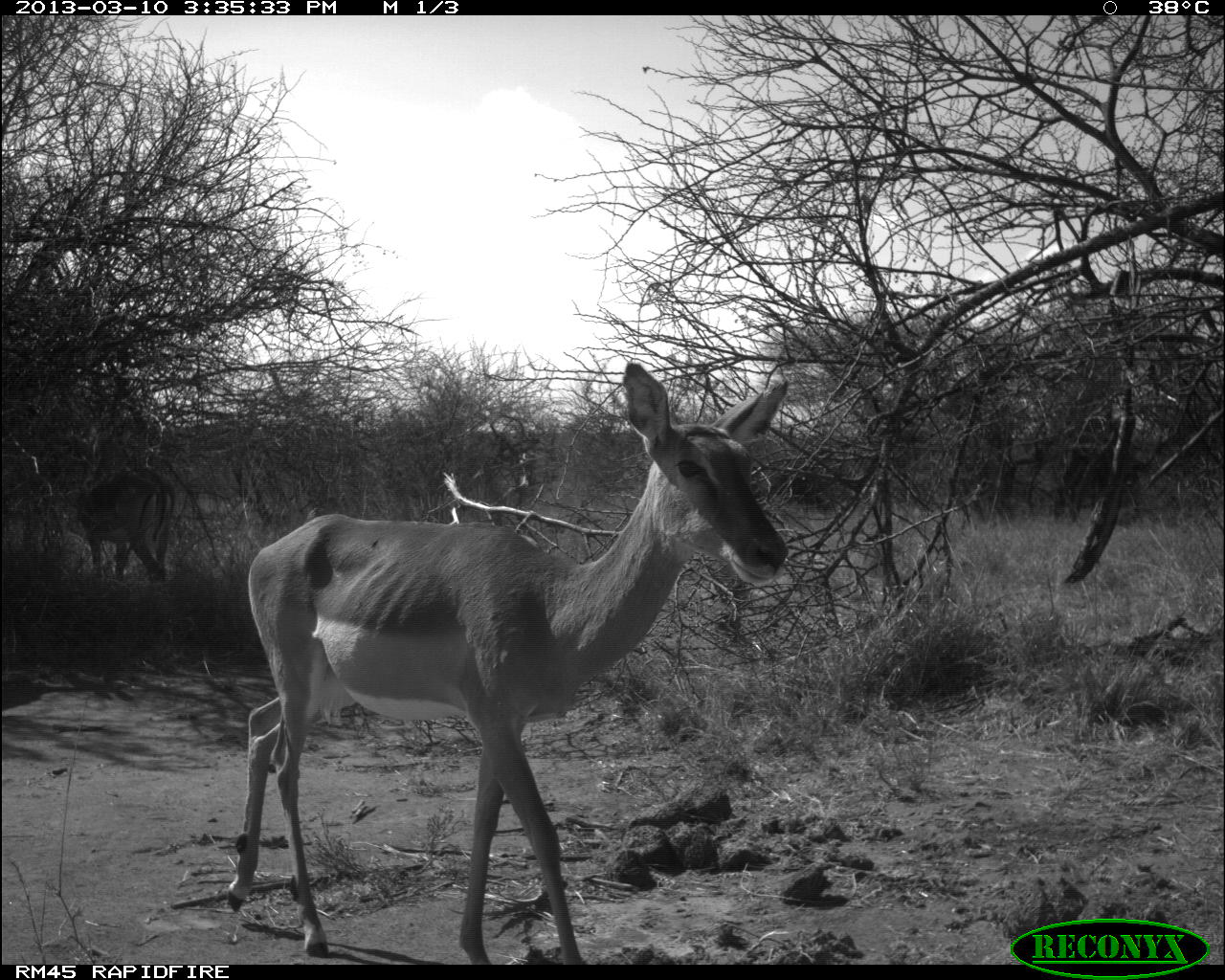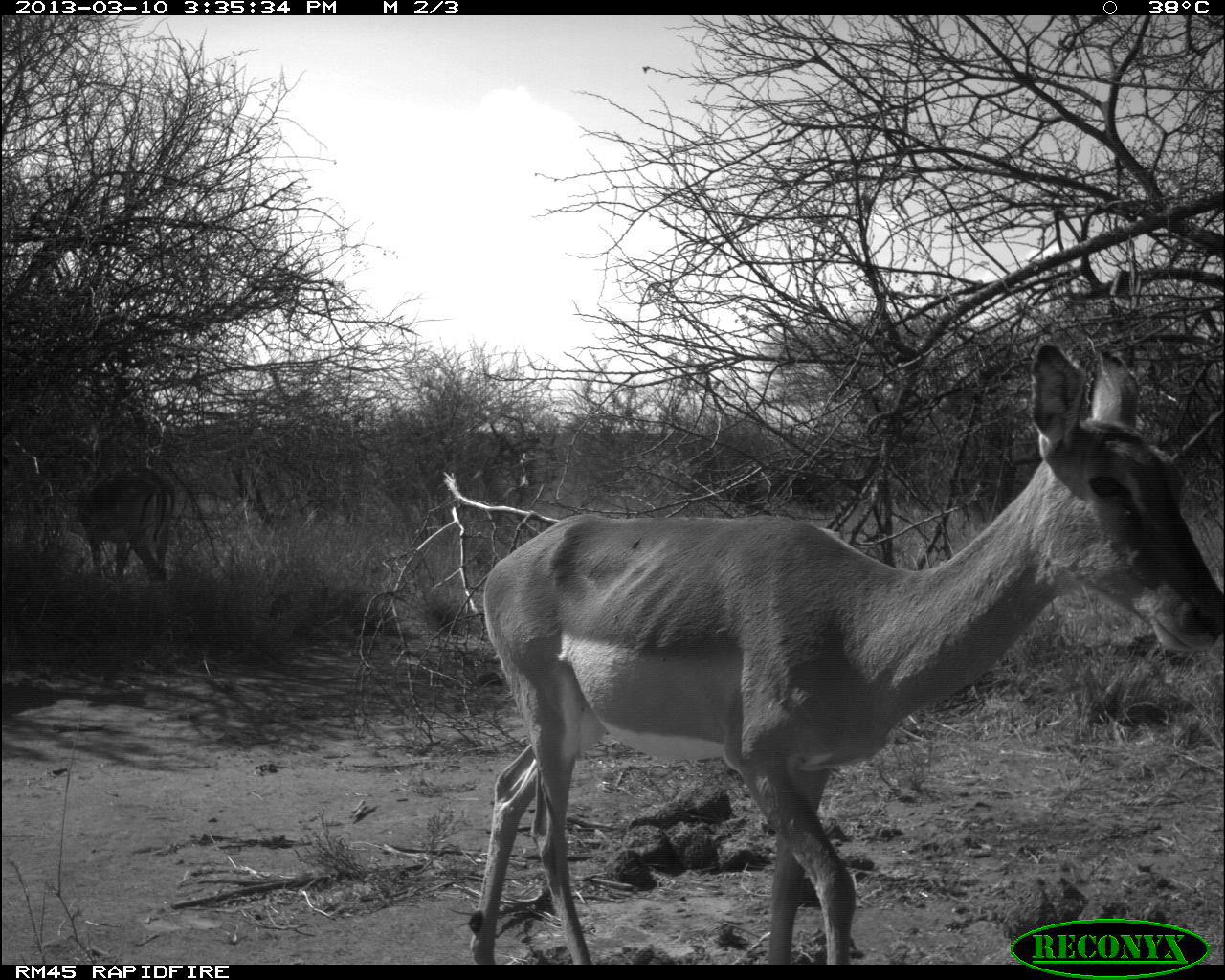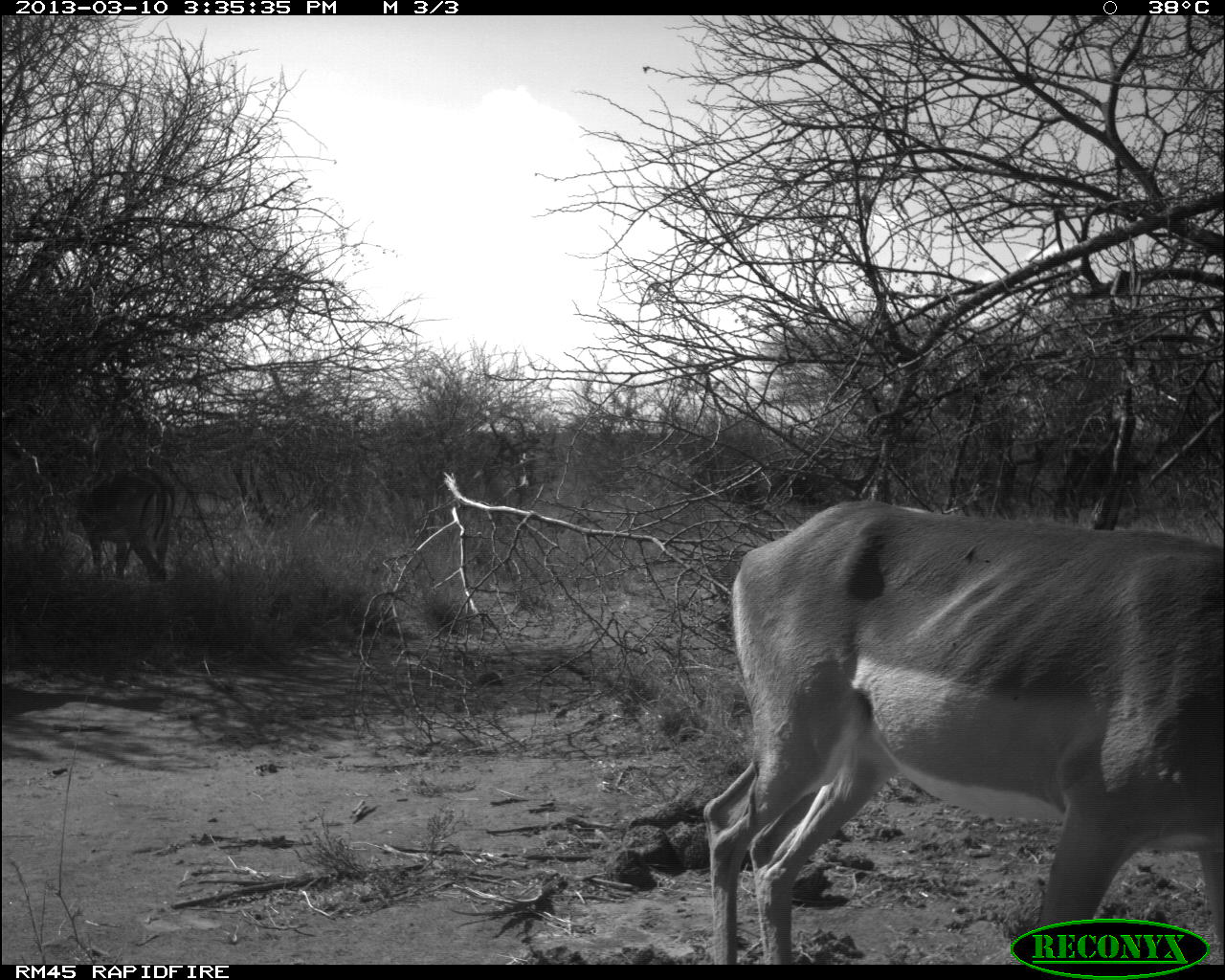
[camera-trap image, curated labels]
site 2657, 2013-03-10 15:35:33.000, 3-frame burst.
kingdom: Animalia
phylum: Chordata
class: Mammalia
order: Artiodactyla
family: Bovidae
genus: Aepyceros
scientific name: Aepyceros melampus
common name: impala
Aepyceros melampus (impala), count 2.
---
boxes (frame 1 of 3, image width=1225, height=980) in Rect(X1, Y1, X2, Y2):
aepyceros melampus: Rect(225, 354, 787, 961); Rect(60, 463, 177, 581)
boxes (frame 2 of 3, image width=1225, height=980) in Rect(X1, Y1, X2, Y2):
aepyceros melampus: Rect(463, 340, 1225, 960); Rect(61, 461, 178, 580)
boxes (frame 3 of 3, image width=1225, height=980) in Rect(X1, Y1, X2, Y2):
aepyceros melampus: Rect(701, 497, 1221, 961); Rect(55, 463, 178, 589)